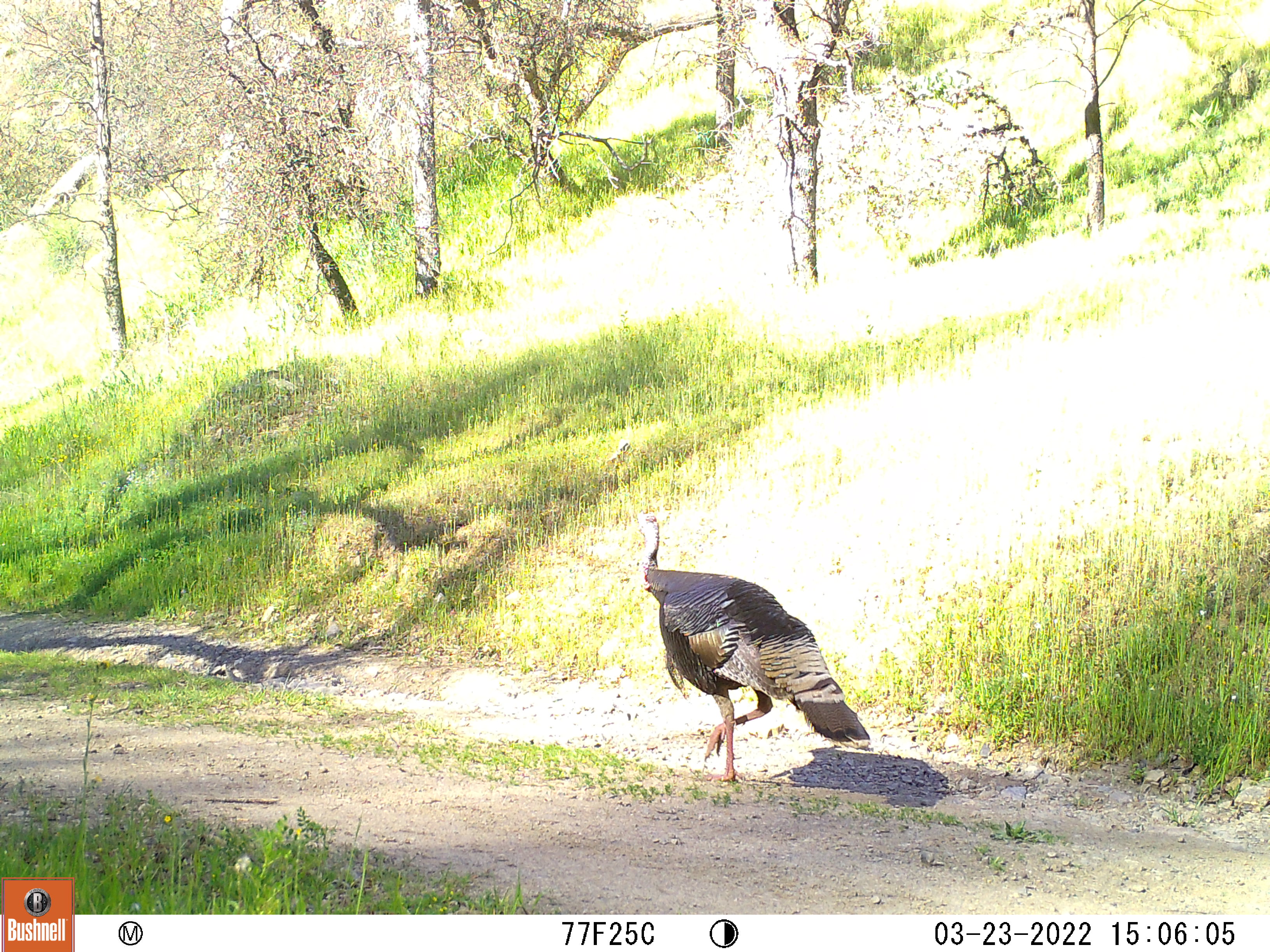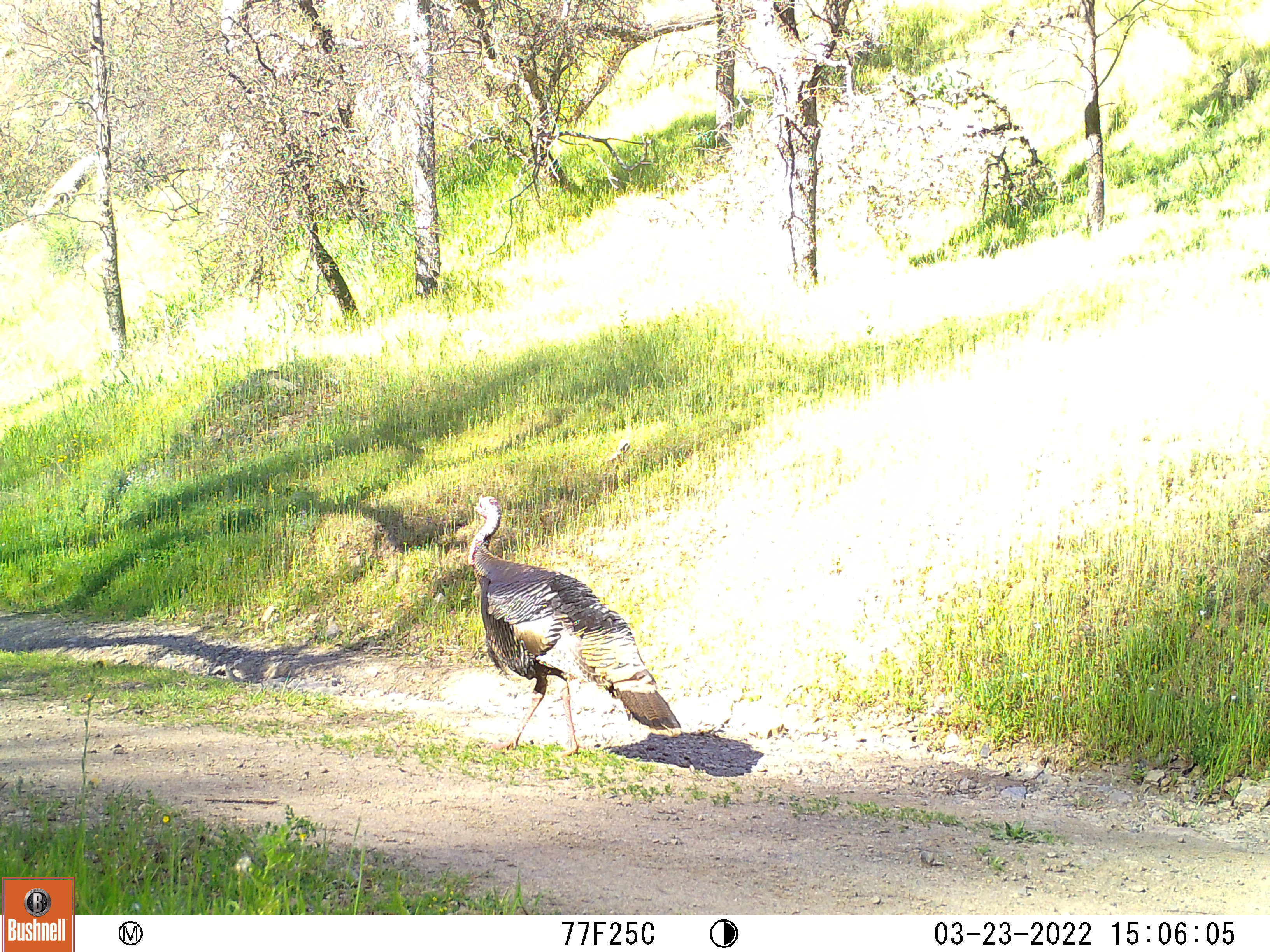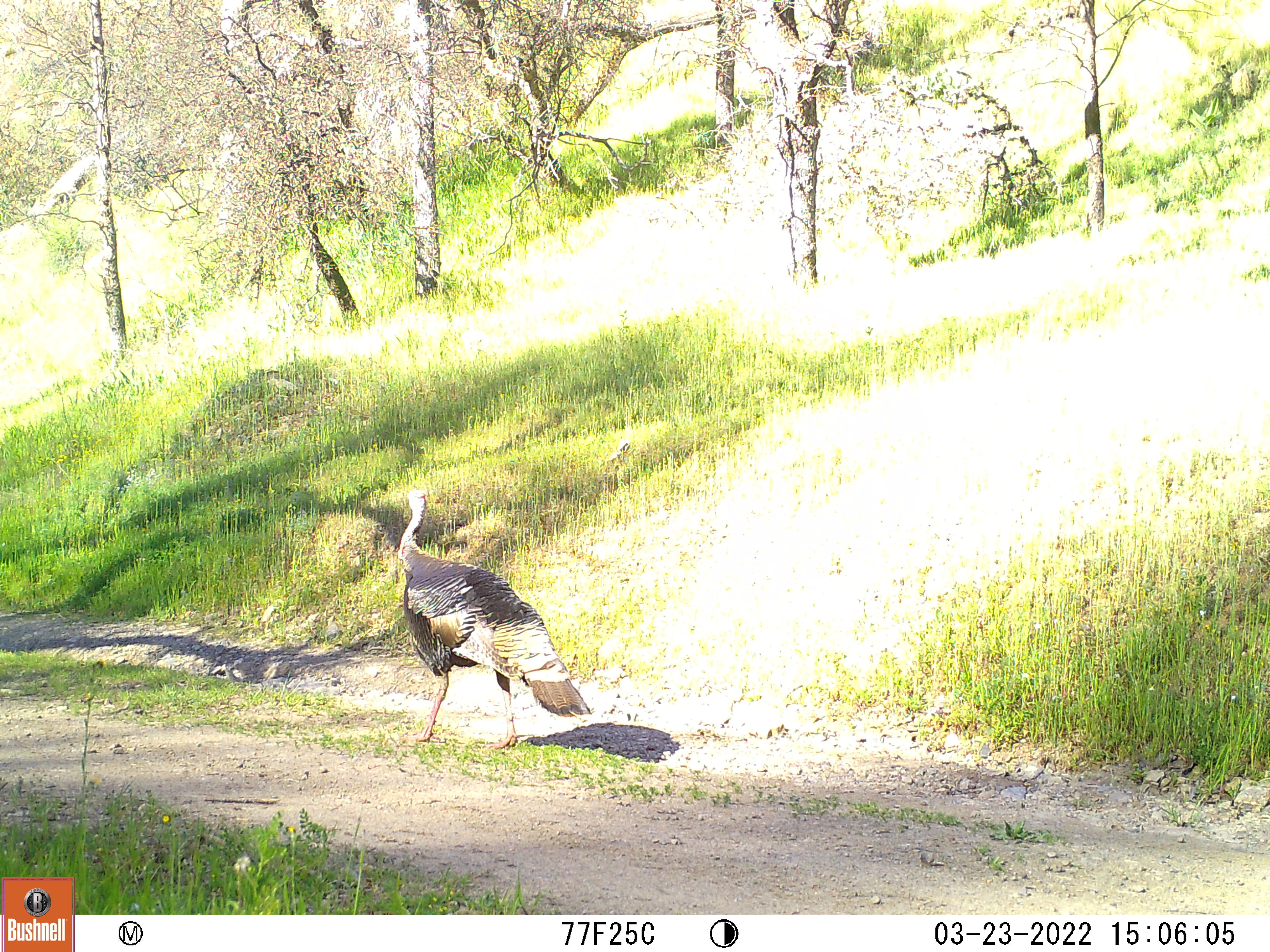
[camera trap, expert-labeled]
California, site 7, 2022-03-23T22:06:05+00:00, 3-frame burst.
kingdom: Animalia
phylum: Chordata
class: Aves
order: Galliformes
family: Phasianidae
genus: Meleagris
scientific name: Meleagris gallopavo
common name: turkey